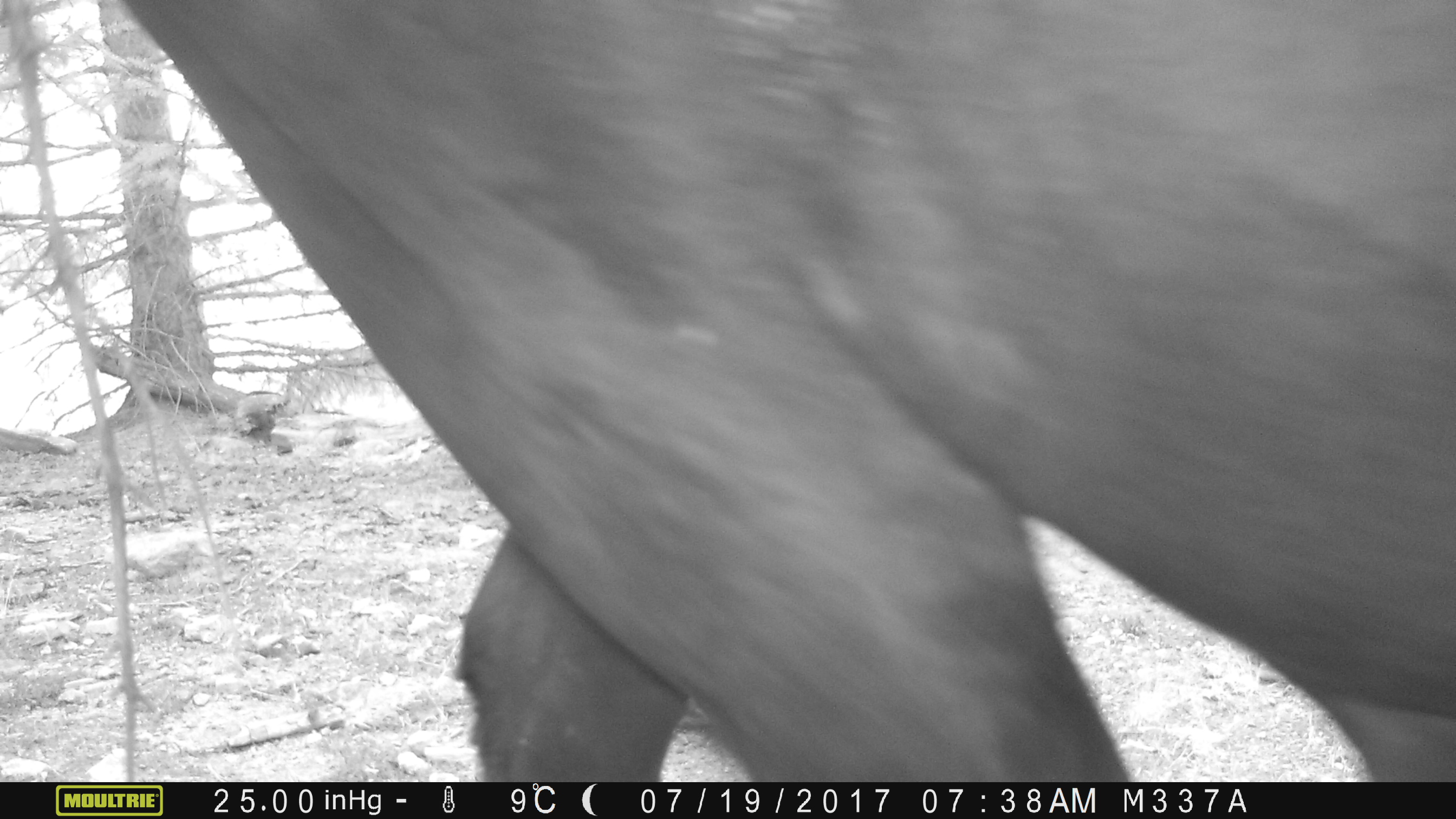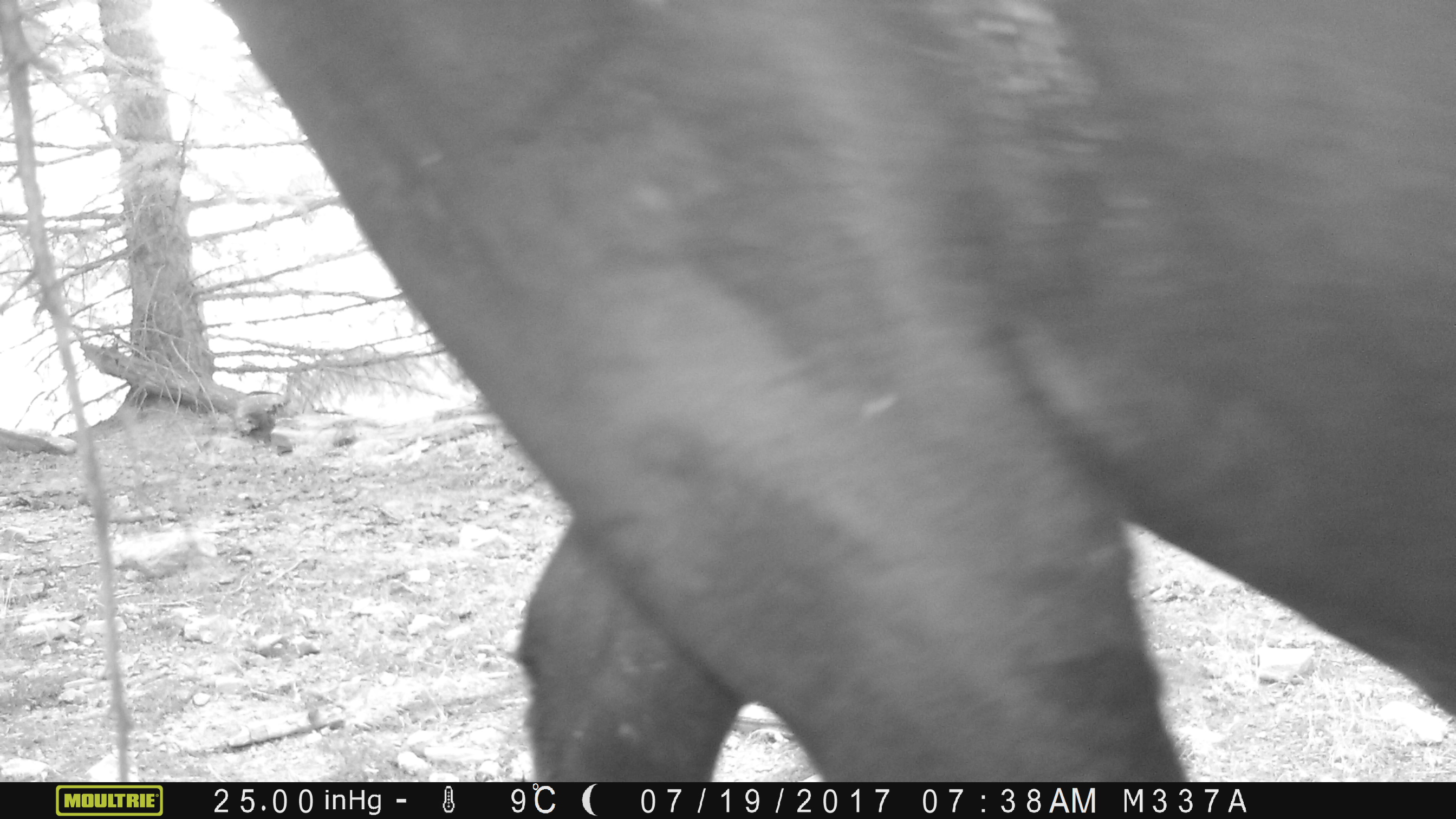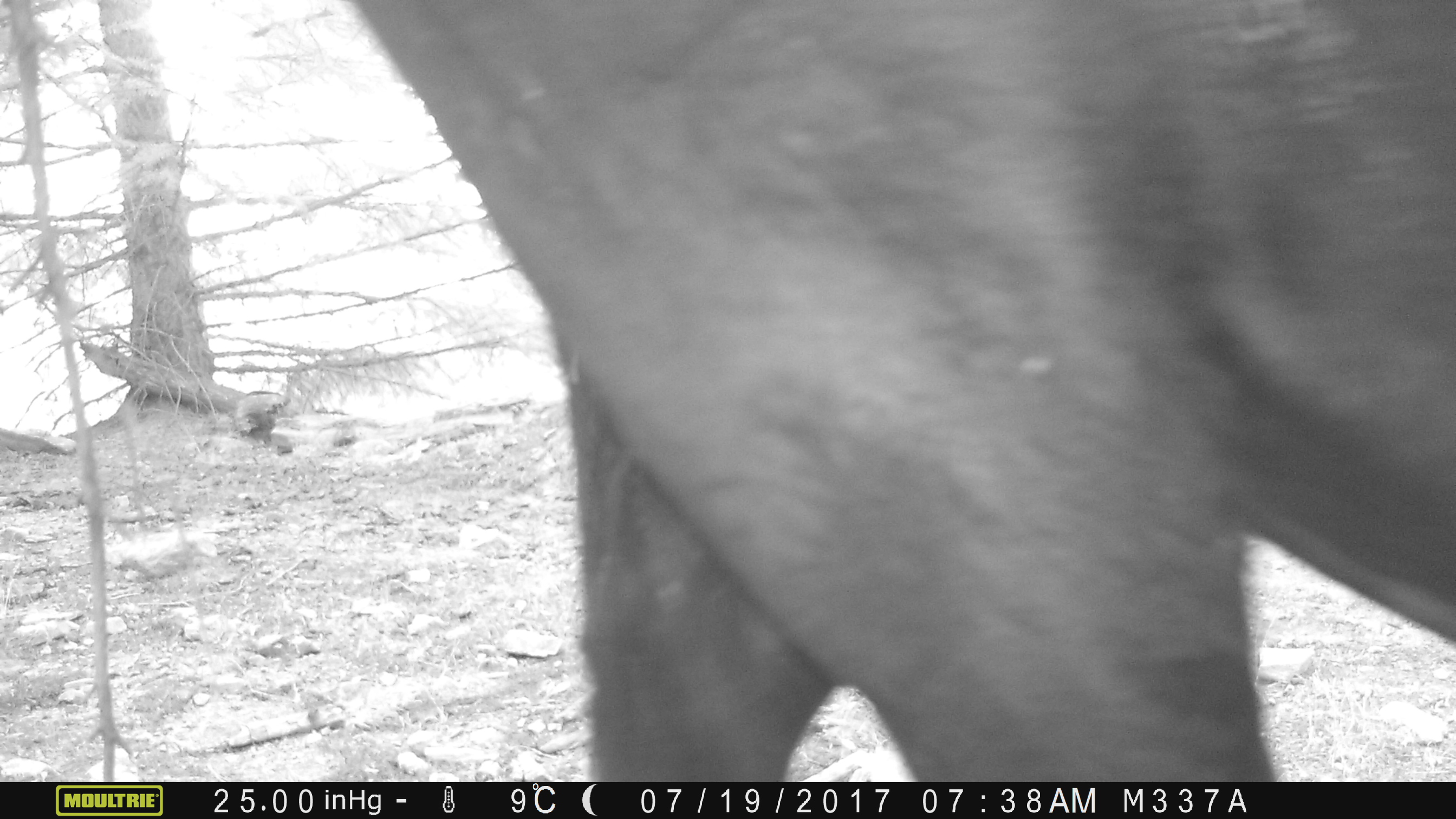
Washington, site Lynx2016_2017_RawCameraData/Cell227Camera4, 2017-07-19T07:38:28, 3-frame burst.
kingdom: Animalia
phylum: Chordata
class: Mammalia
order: Artiodactyla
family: Bovidae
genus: Bos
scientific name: Bos taurus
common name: domestic cattle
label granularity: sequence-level